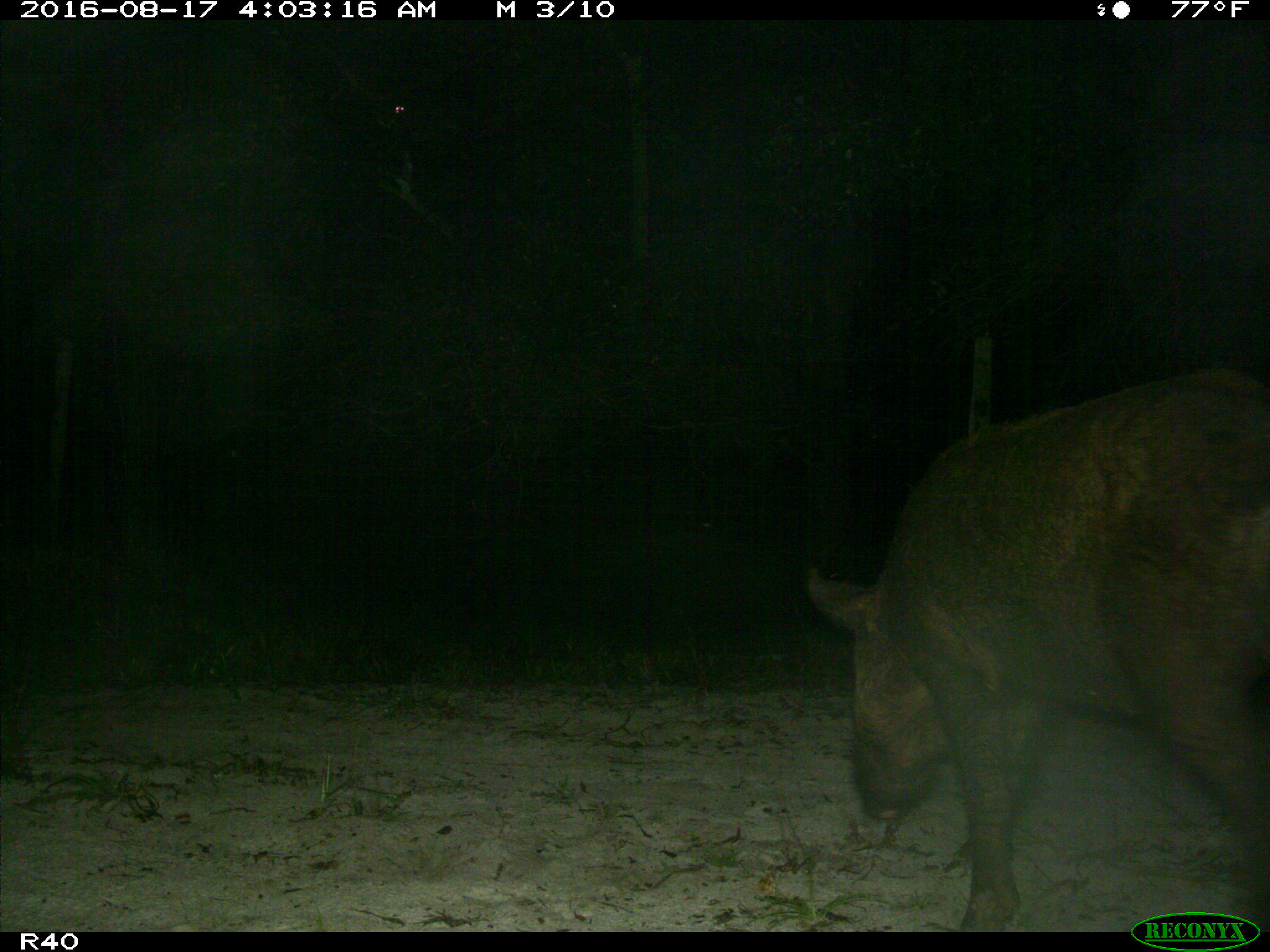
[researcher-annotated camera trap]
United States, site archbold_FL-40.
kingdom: Animalia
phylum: Chordata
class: Mammalia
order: Artiodactyla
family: Suidae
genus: Sus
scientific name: Sus scrofa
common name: wild boar